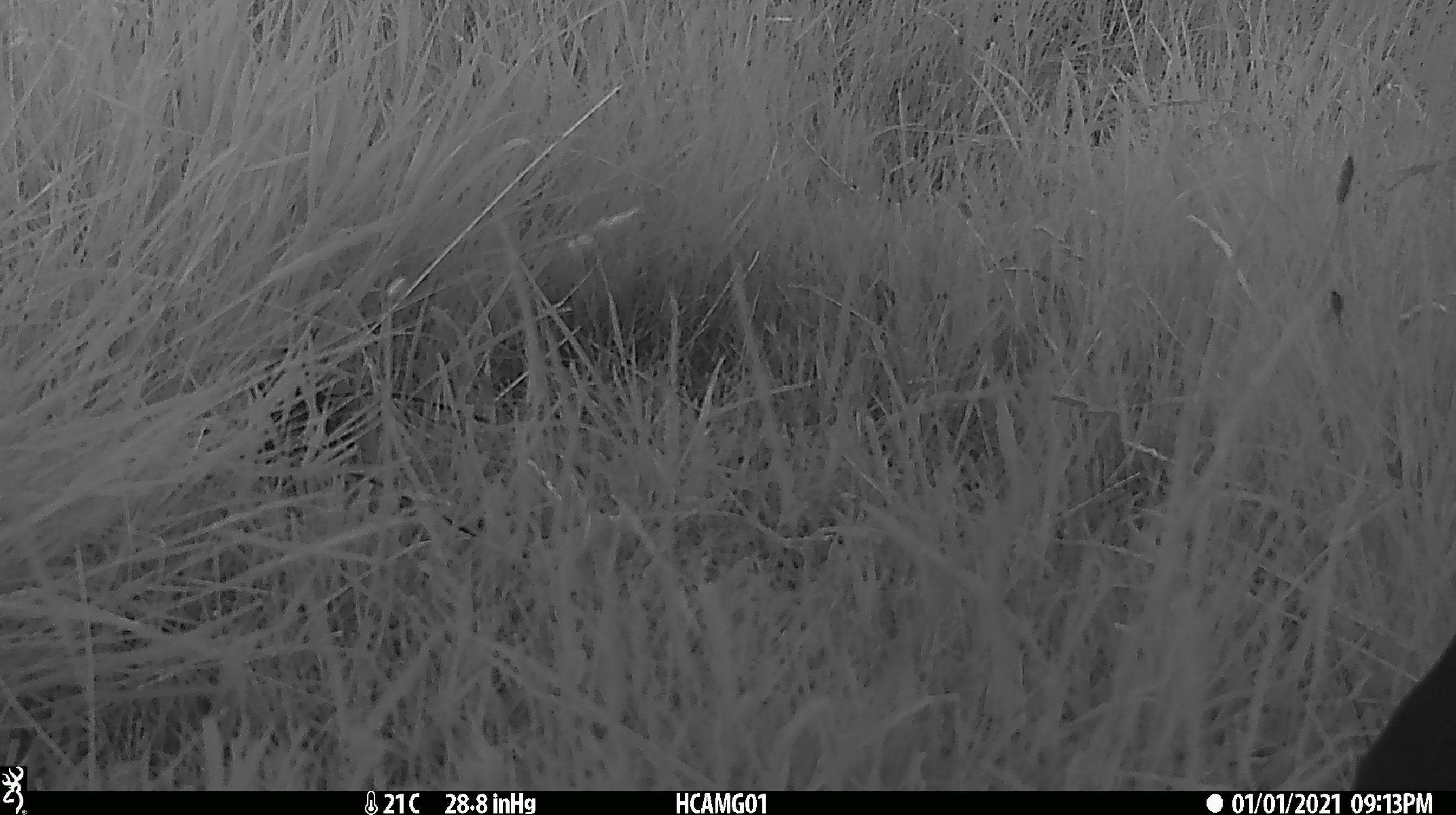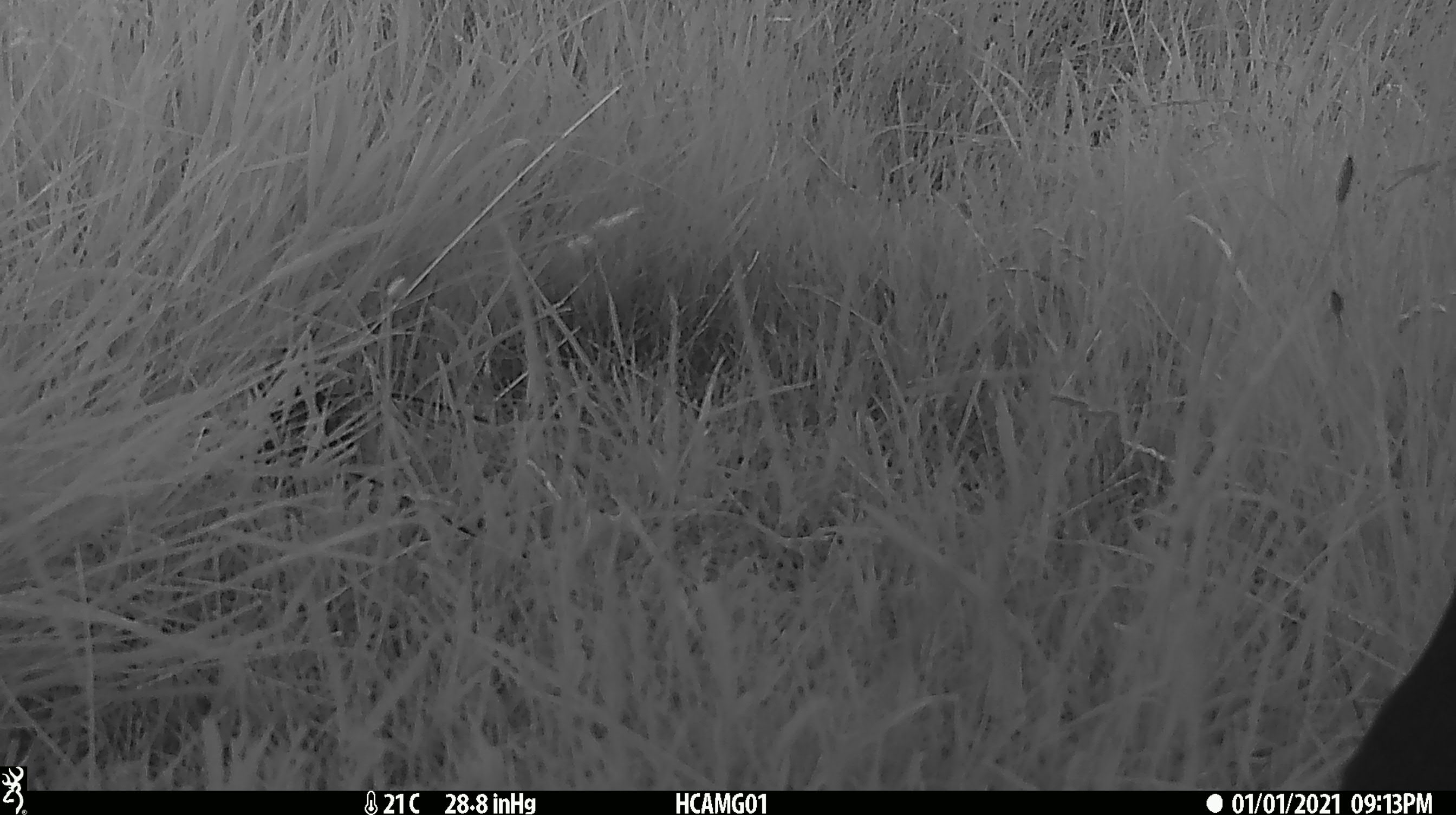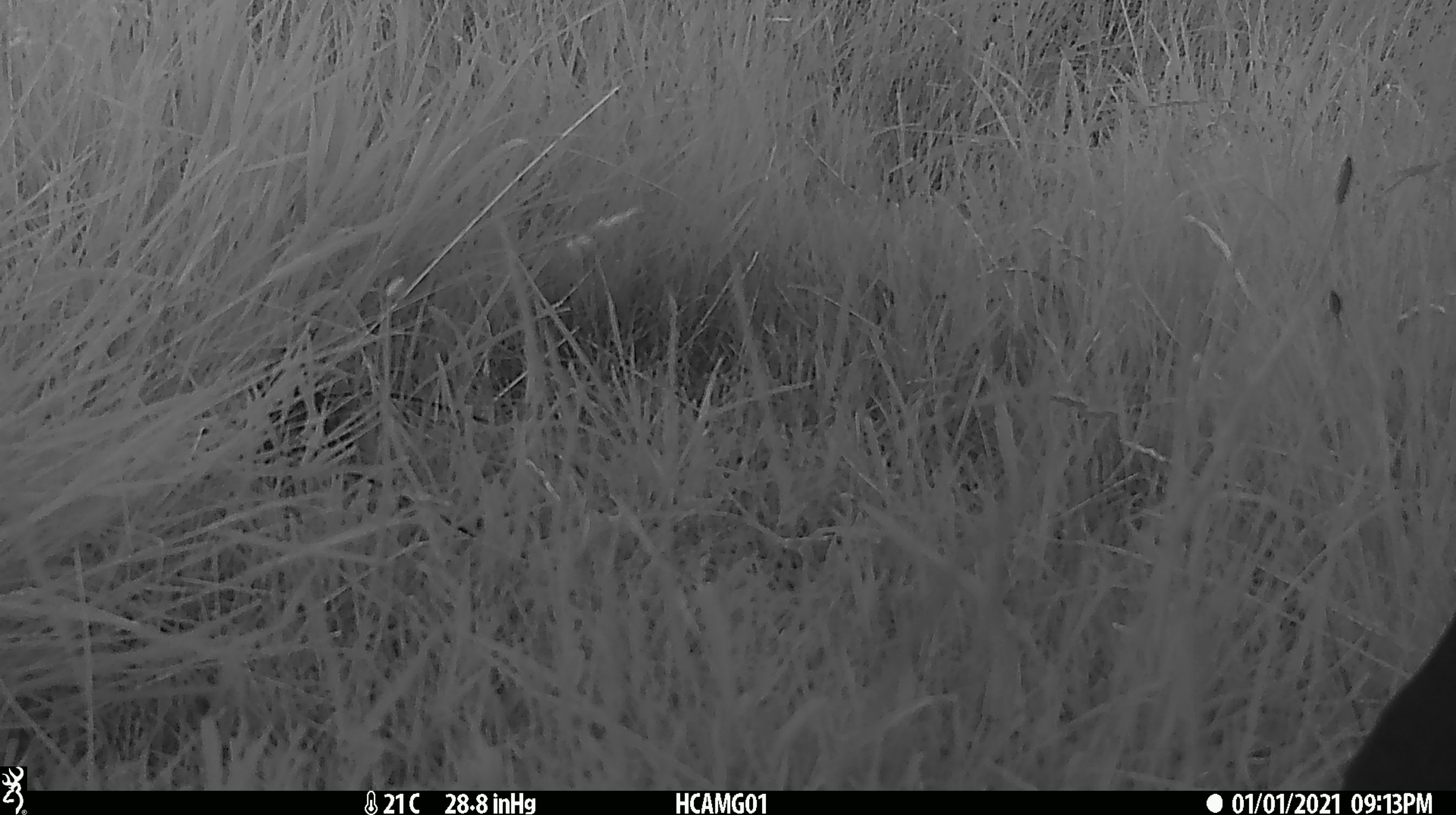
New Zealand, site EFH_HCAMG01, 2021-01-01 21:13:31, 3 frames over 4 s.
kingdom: Animalia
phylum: Chordata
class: Mammalia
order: Artiodactyla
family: Bovidae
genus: Bos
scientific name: Bos taurus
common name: domestic cow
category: cow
Cow (domestic cow) (Bos taurus).